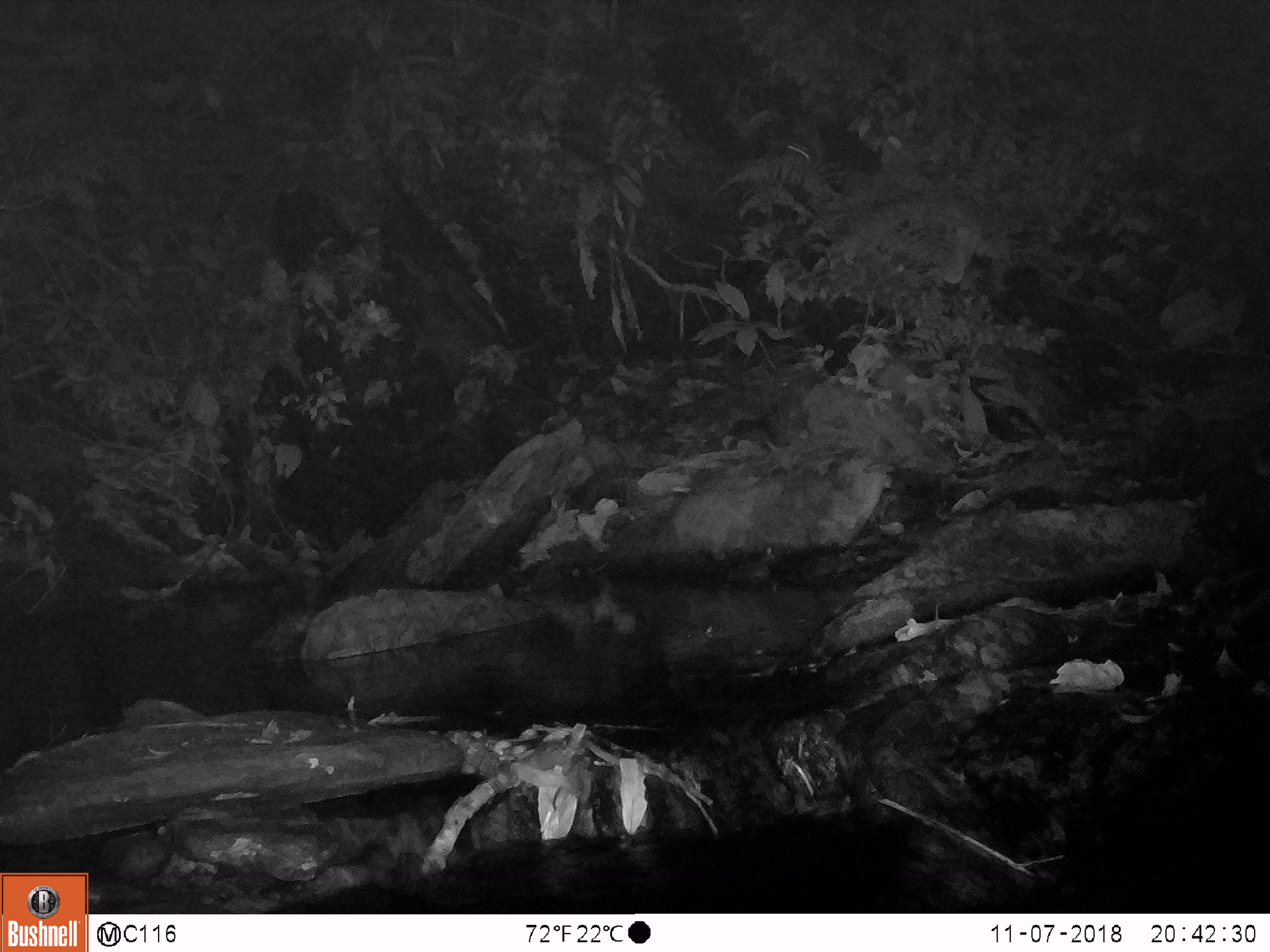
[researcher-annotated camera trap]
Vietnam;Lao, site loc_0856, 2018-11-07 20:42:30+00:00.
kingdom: Animalia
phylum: Chordata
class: Mammalia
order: Rodentia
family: Muridae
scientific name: Muridae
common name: old-world mice and rats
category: unidentified murid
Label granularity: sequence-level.